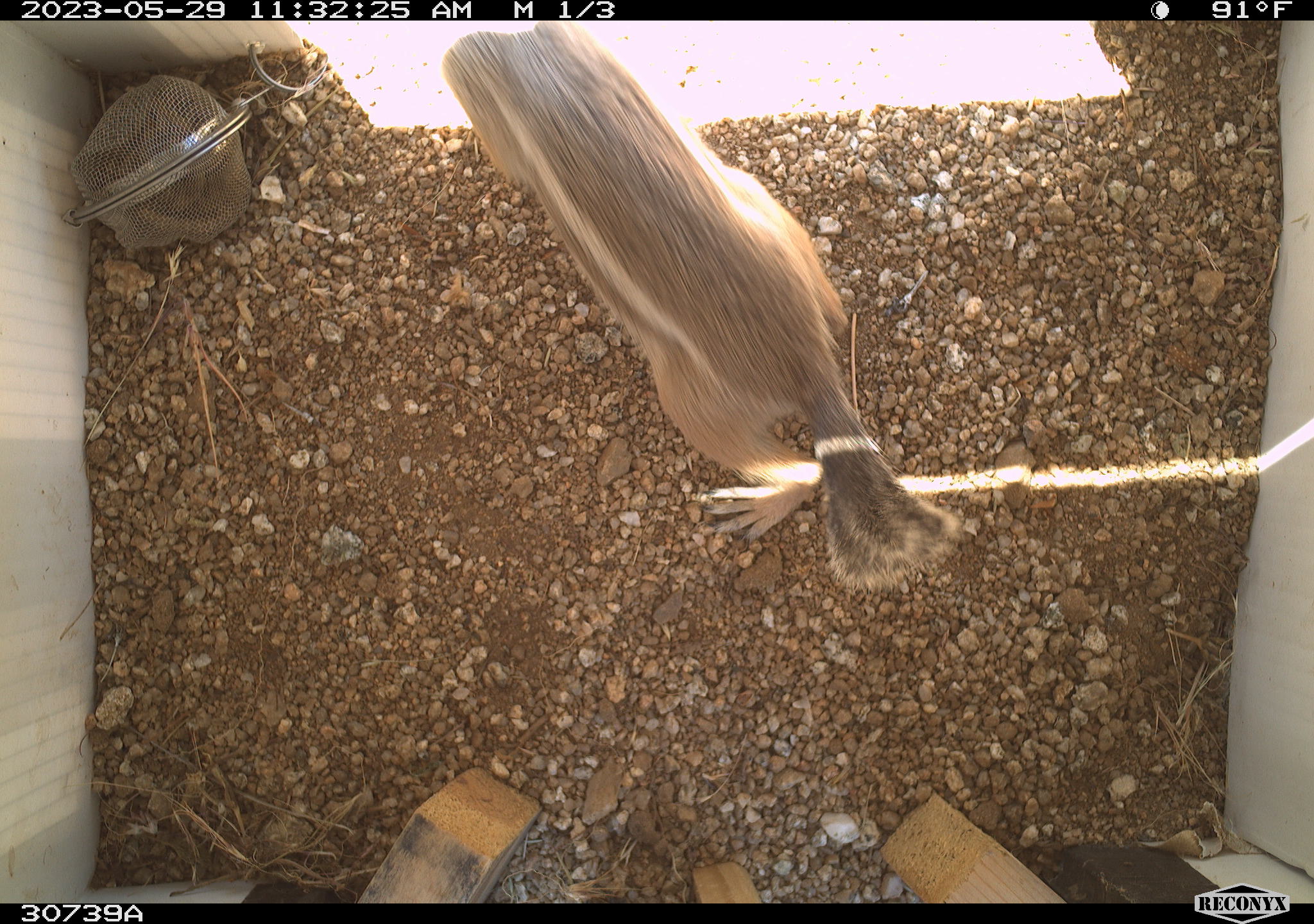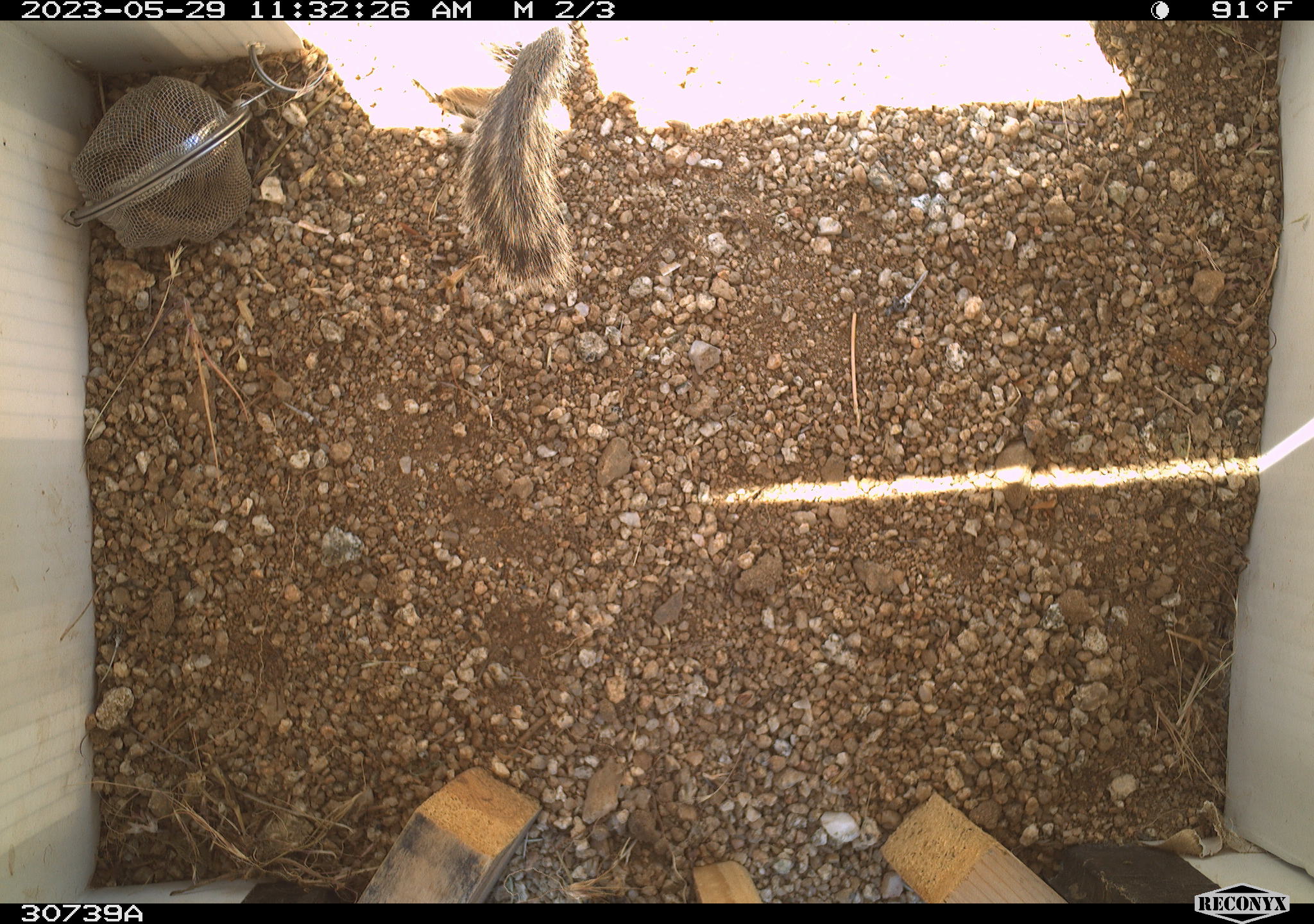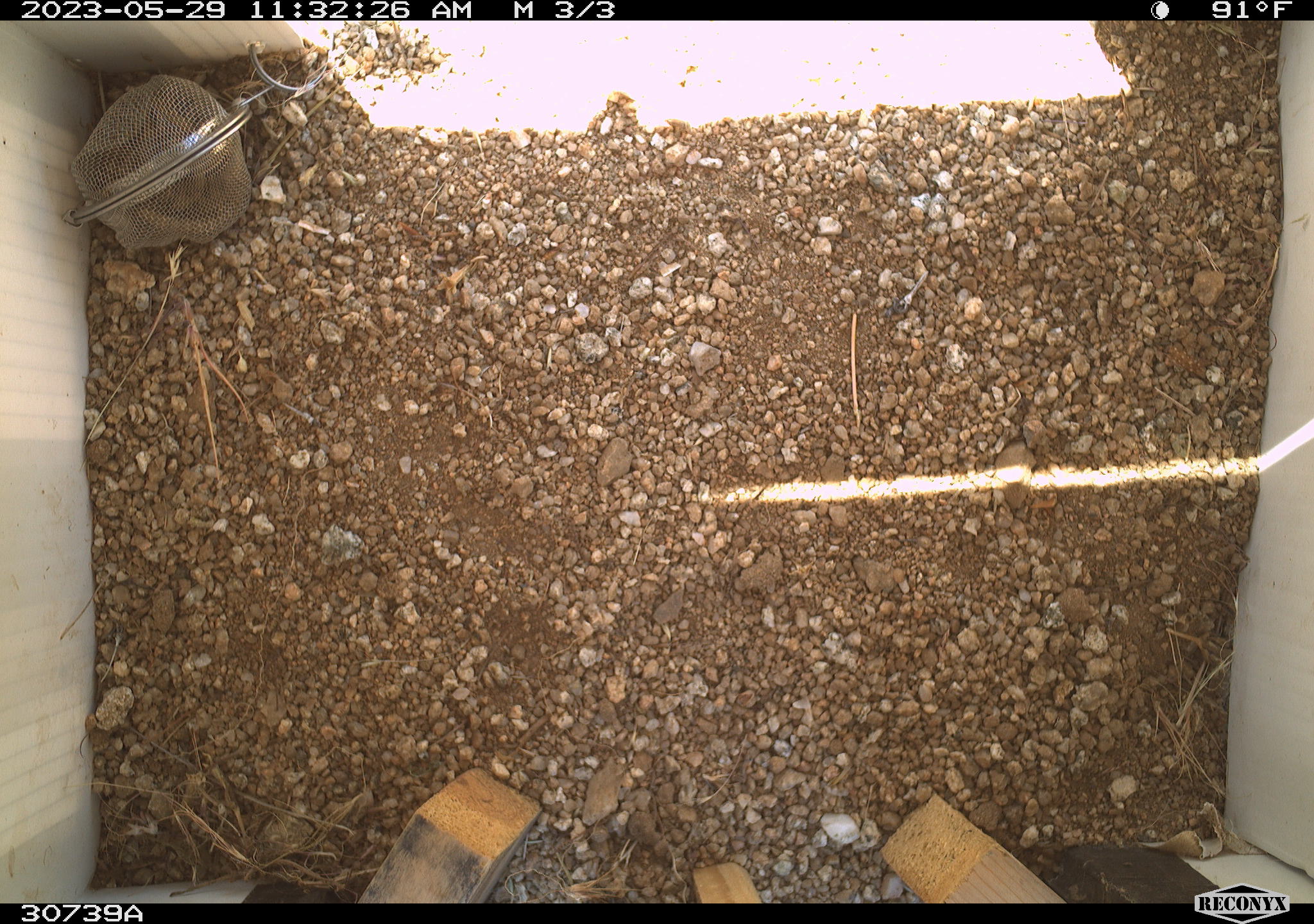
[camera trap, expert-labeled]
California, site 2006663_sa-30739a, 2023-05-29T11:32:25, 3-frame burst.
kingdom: Animalia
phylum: Chordata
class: Mammalia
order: Rodentia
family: Sciuridae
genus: Ammospermophilus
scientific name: Ammospermophilus leucurus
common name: white-tailed antelope squirrel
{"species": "white-tailed antelope squirrel (Ammospermophilus leucurus)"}